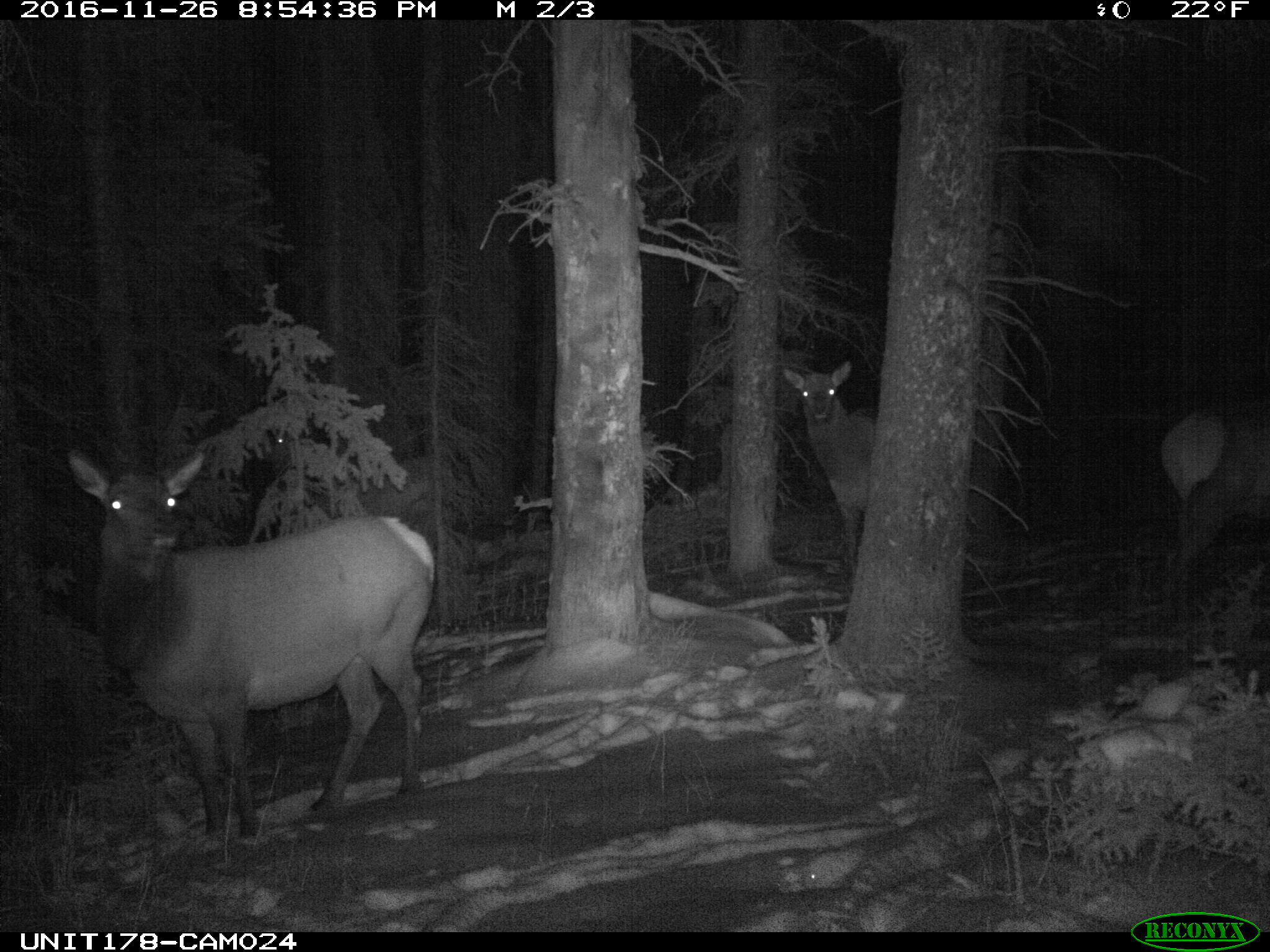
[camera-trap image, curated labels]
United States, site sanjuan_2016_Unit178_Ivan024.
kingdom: Animalia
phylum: Chordata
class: Mammalia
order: Artiodactyla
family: Cervidae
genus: Cervus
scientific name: Cervus elaphus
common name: red deer